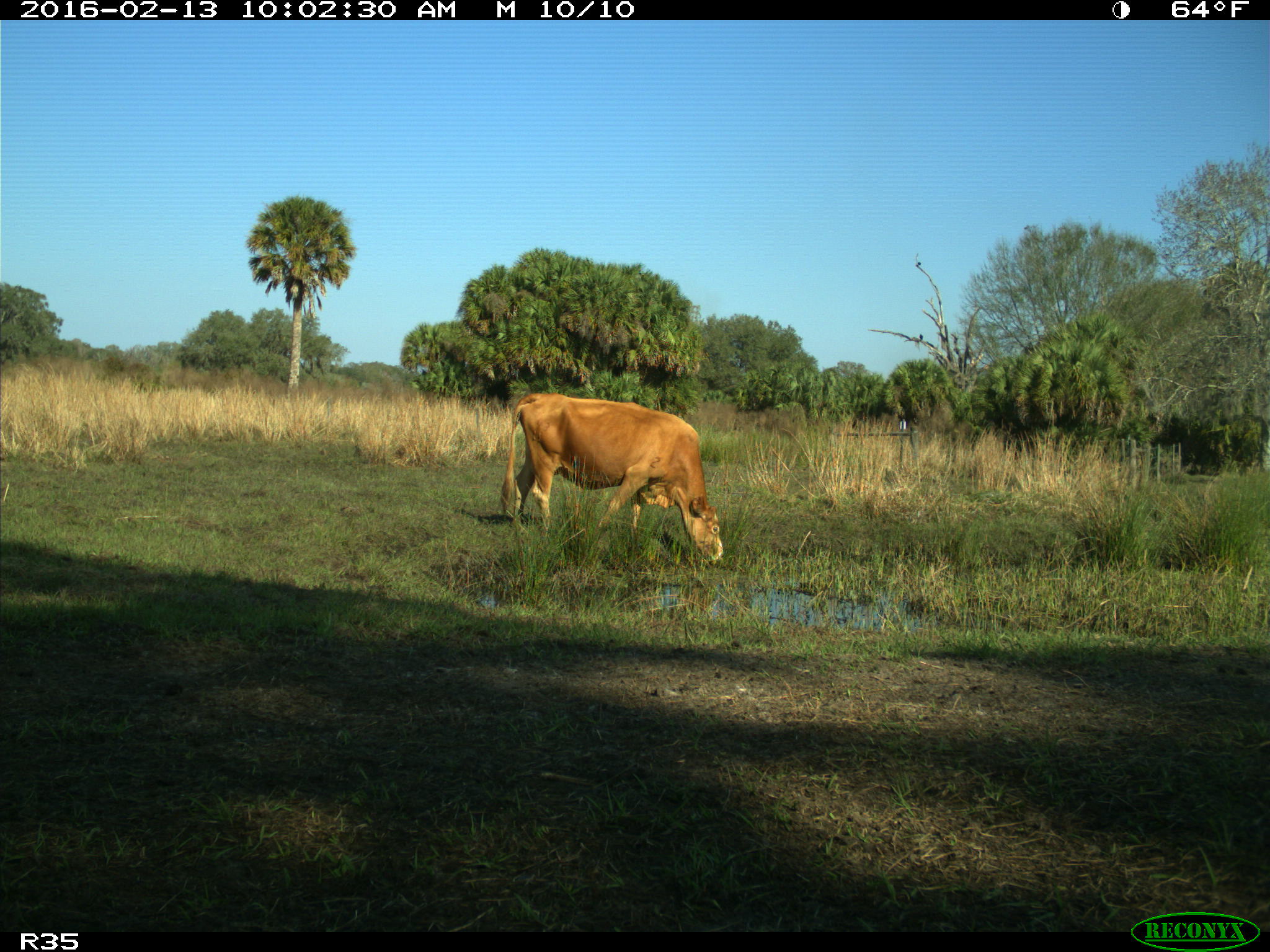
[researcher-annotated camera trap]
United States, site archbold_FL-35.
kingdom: Animalia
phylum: Chordata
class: Mammalia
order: Artiodactyla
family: Bovidae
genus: Bos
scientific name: Bos taurus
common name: domestic cow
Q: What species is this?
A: Bos taurus (domestic cow).